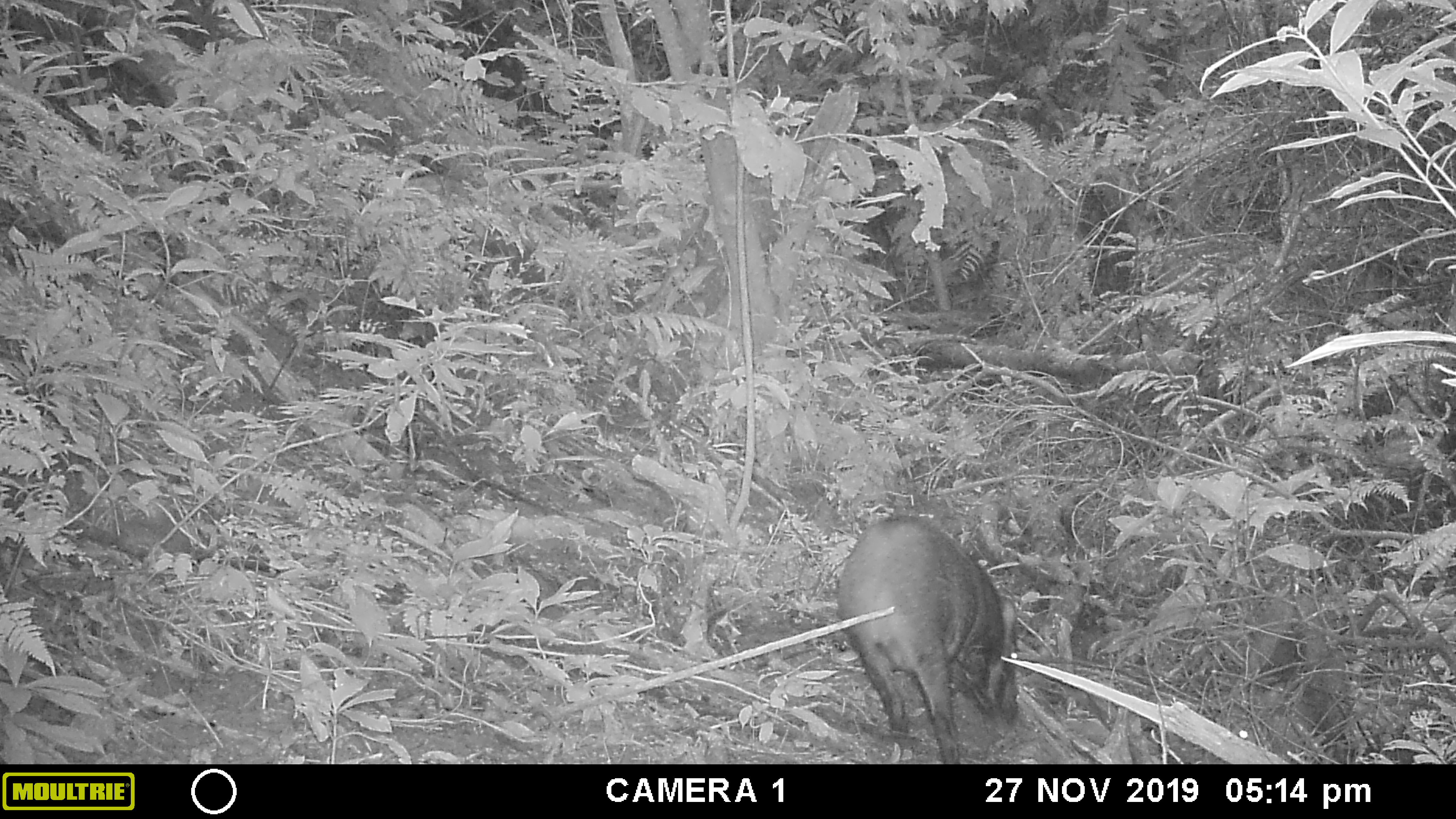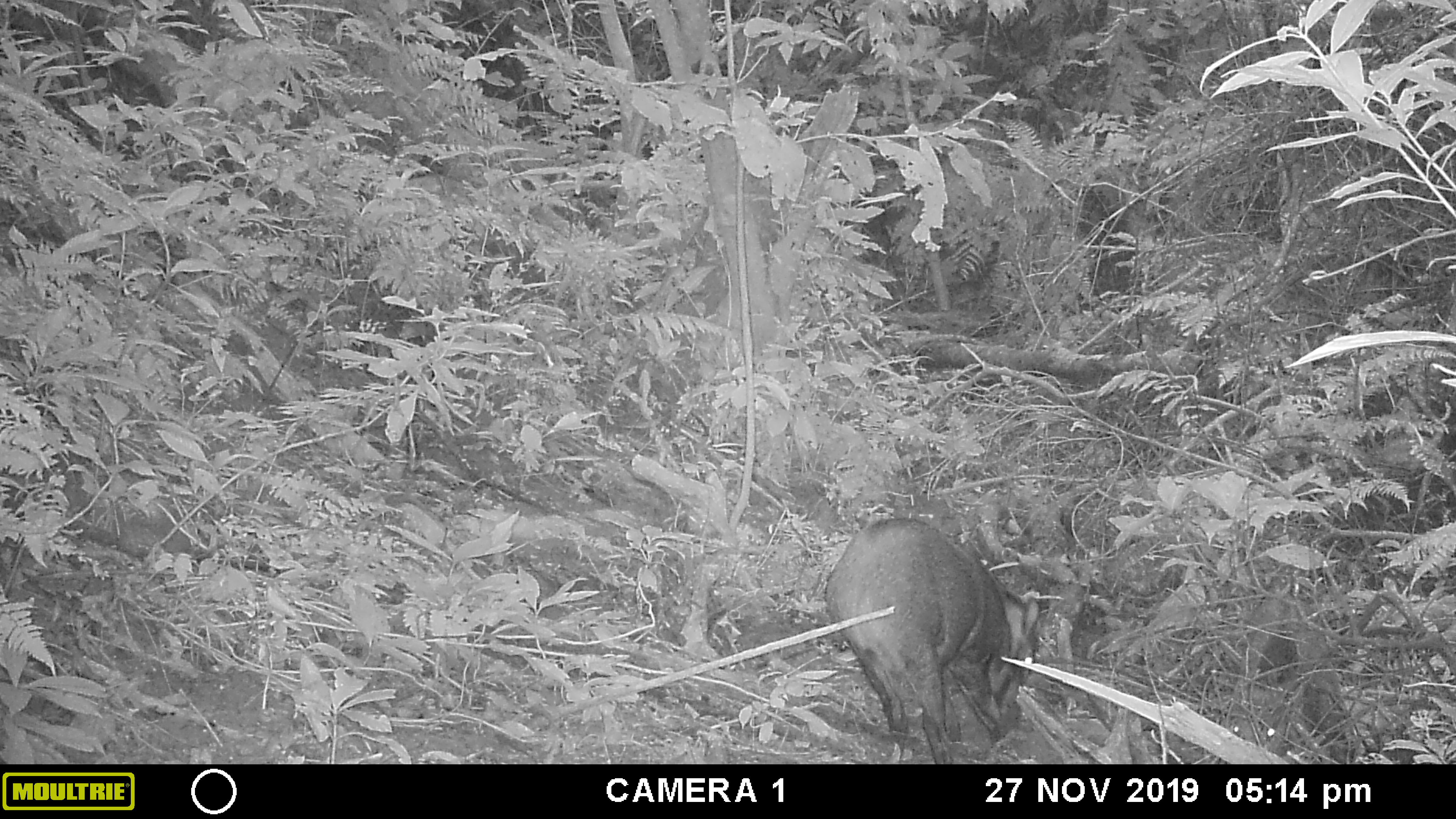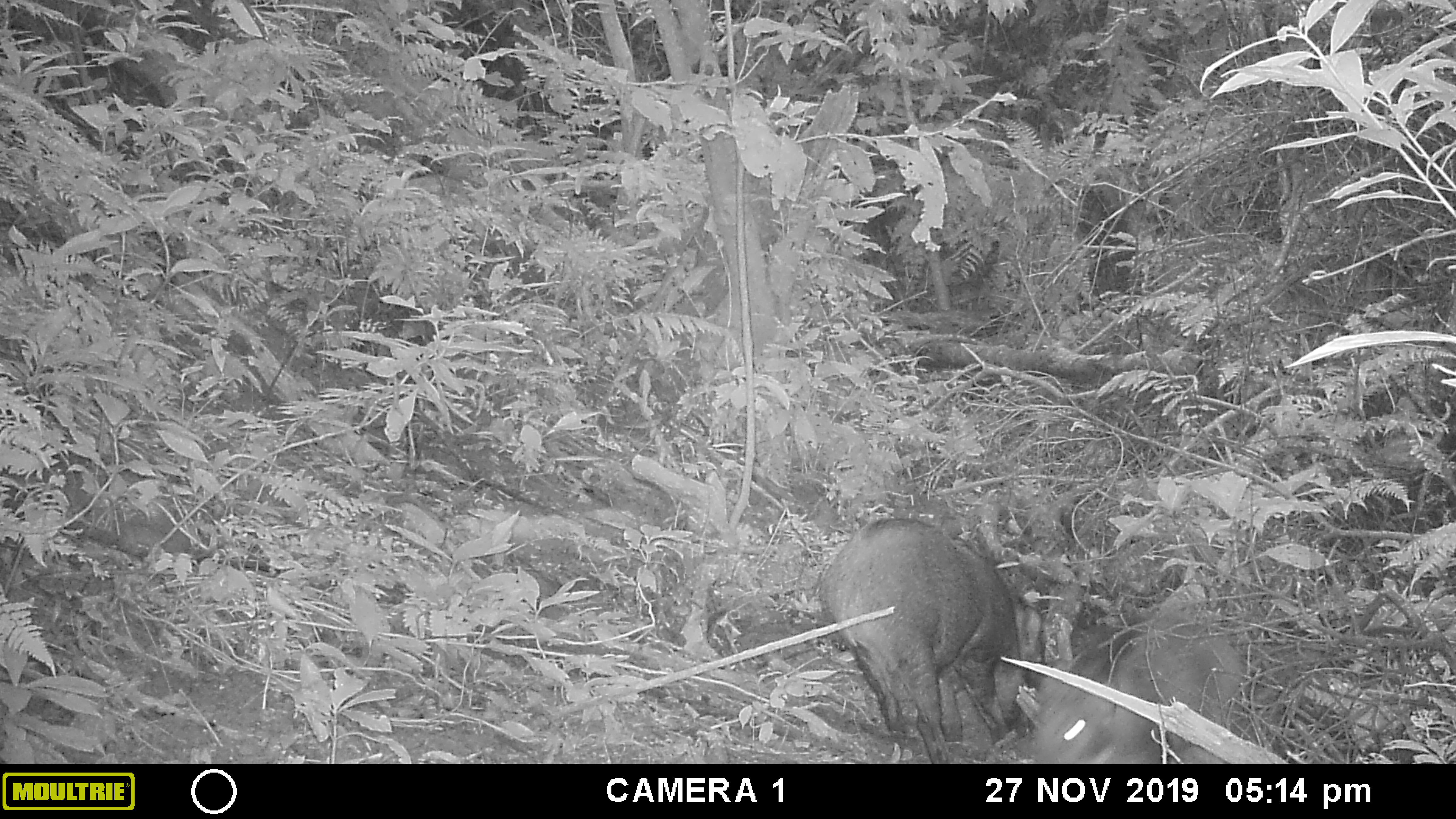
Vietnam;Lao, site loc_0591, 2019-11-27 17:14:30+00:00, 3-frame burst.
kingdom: Animalia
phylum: Chordata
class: Mammalia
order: Artiodactyla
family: Suidae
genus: Sus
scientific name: Sus scrofa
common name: eurasian wild pig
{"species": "eurasian wild pig (Sus scrofa)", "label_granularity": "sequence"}